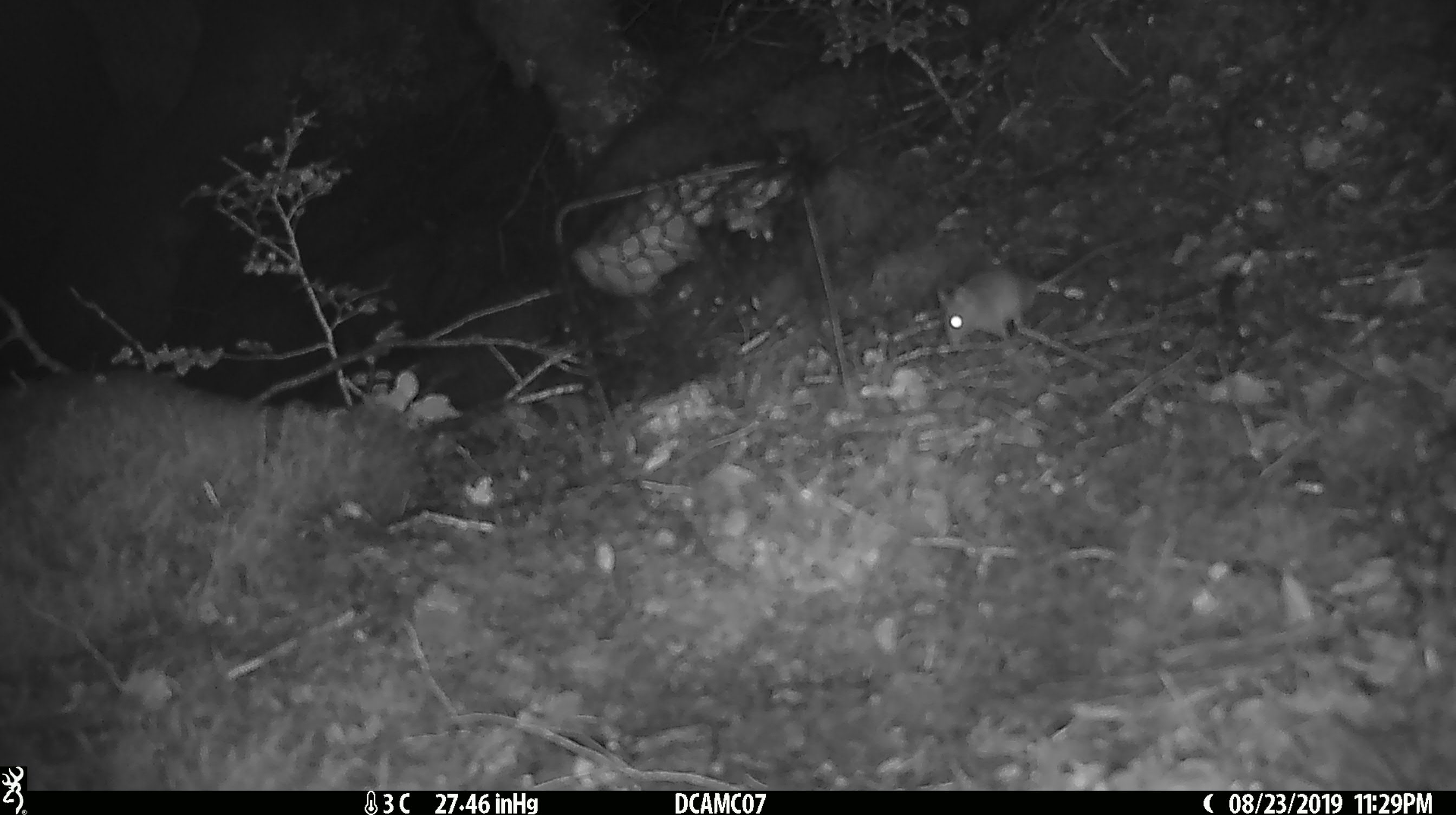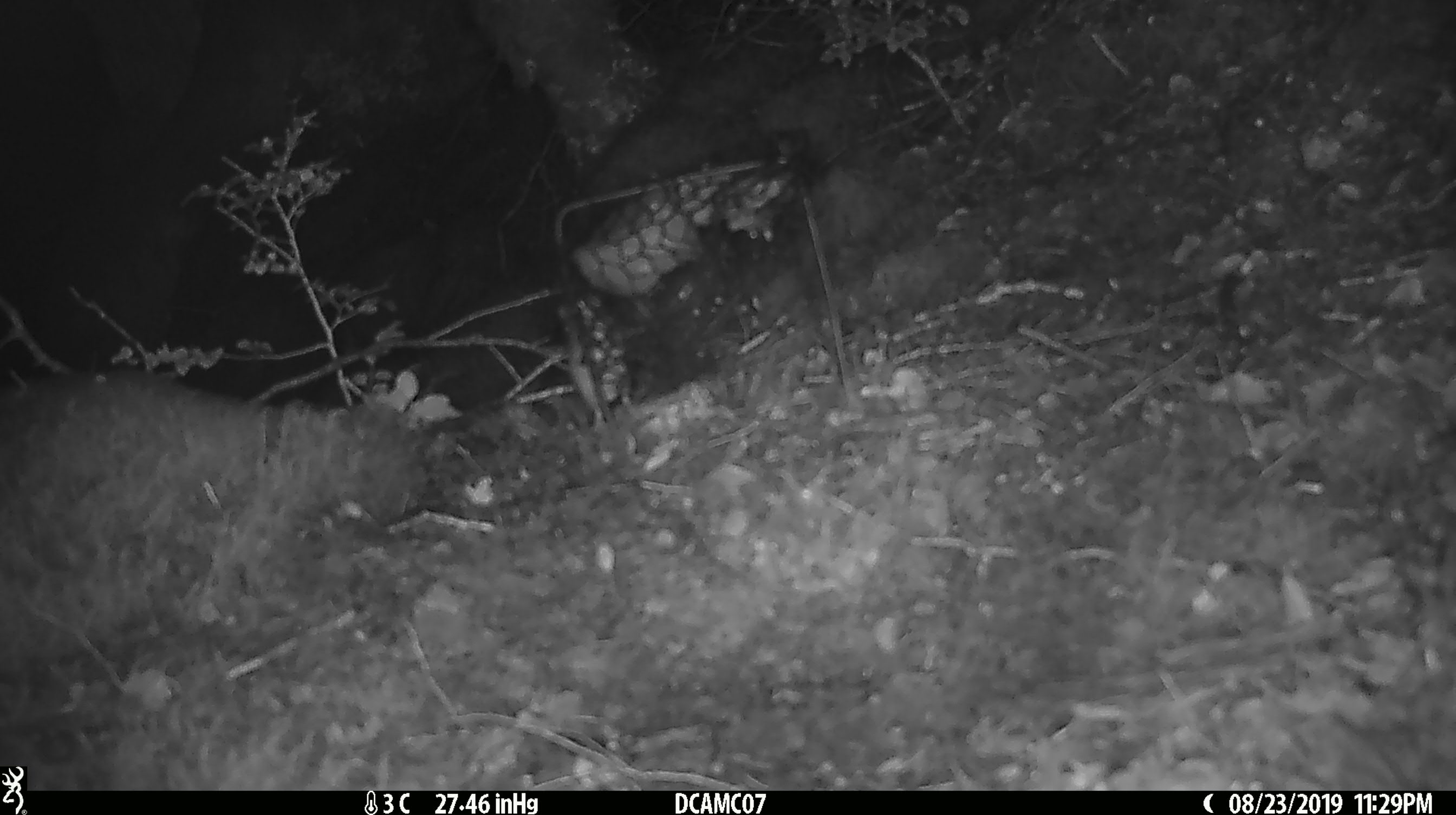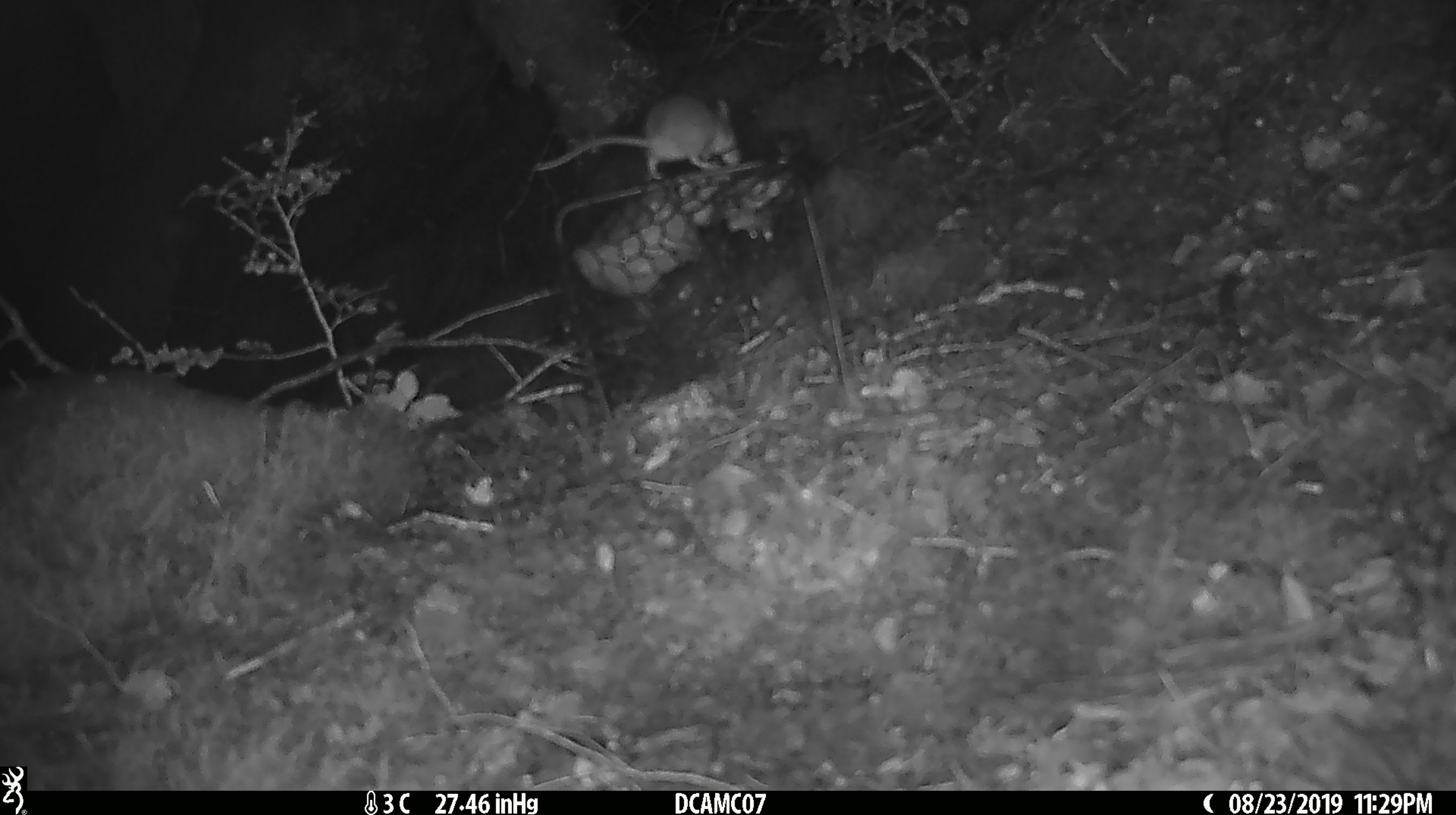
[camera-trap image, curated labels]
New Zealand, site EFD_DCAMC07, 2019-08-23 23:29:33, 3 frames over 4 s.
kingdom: Animalia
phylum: Chordata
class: Mammalia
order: Rodentia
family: Muridae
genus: Mus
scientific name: Mus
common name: mouse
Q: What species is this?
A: Mouse (Mus).